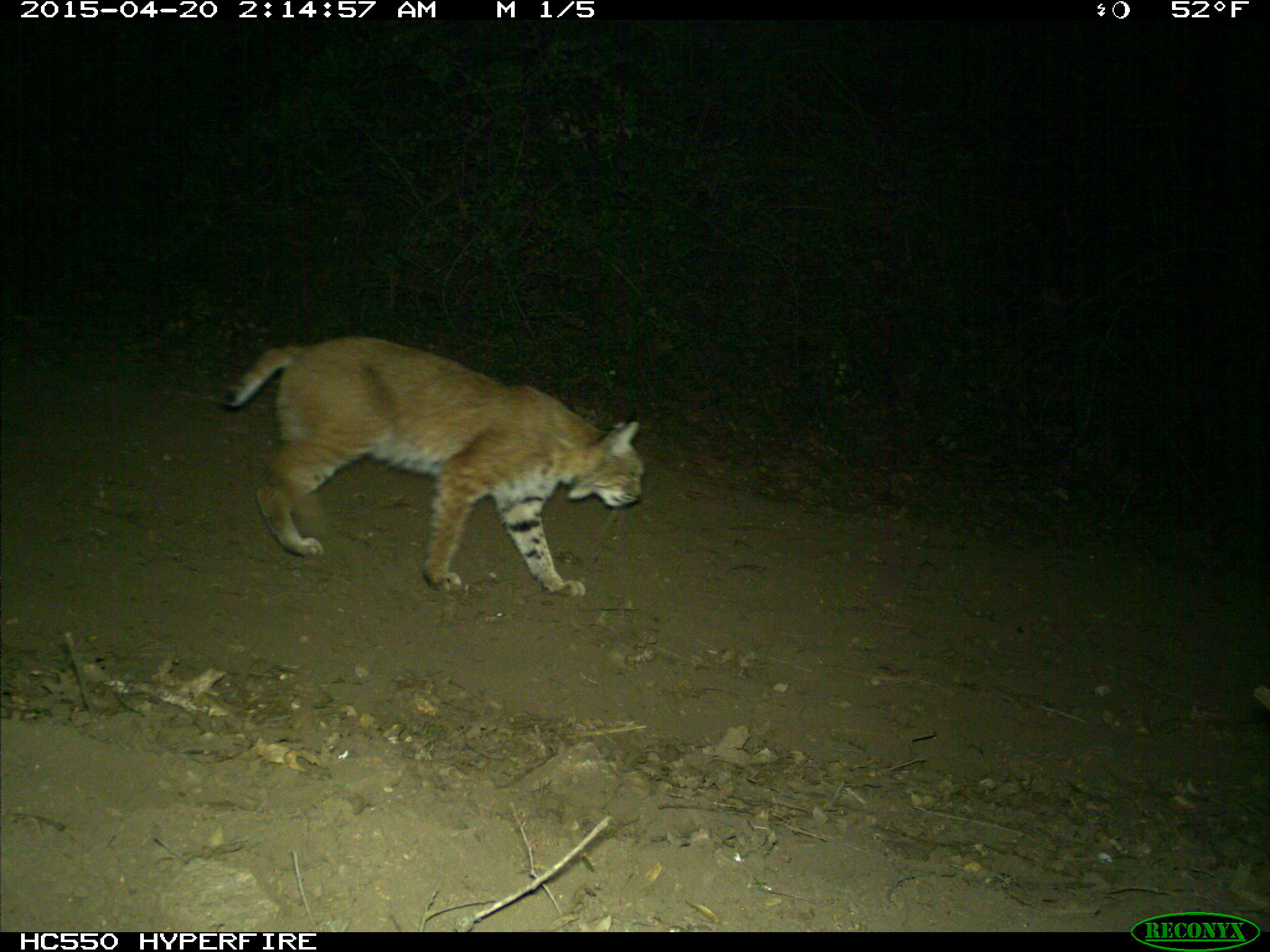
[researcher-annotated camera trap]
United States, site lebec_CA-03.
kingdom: Animalia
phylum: Chordata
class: Mammalia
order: Carnivora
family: Felidae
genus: Lynx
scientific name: Lynx rufus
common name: bobcat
Lynx rufus (bobcat).